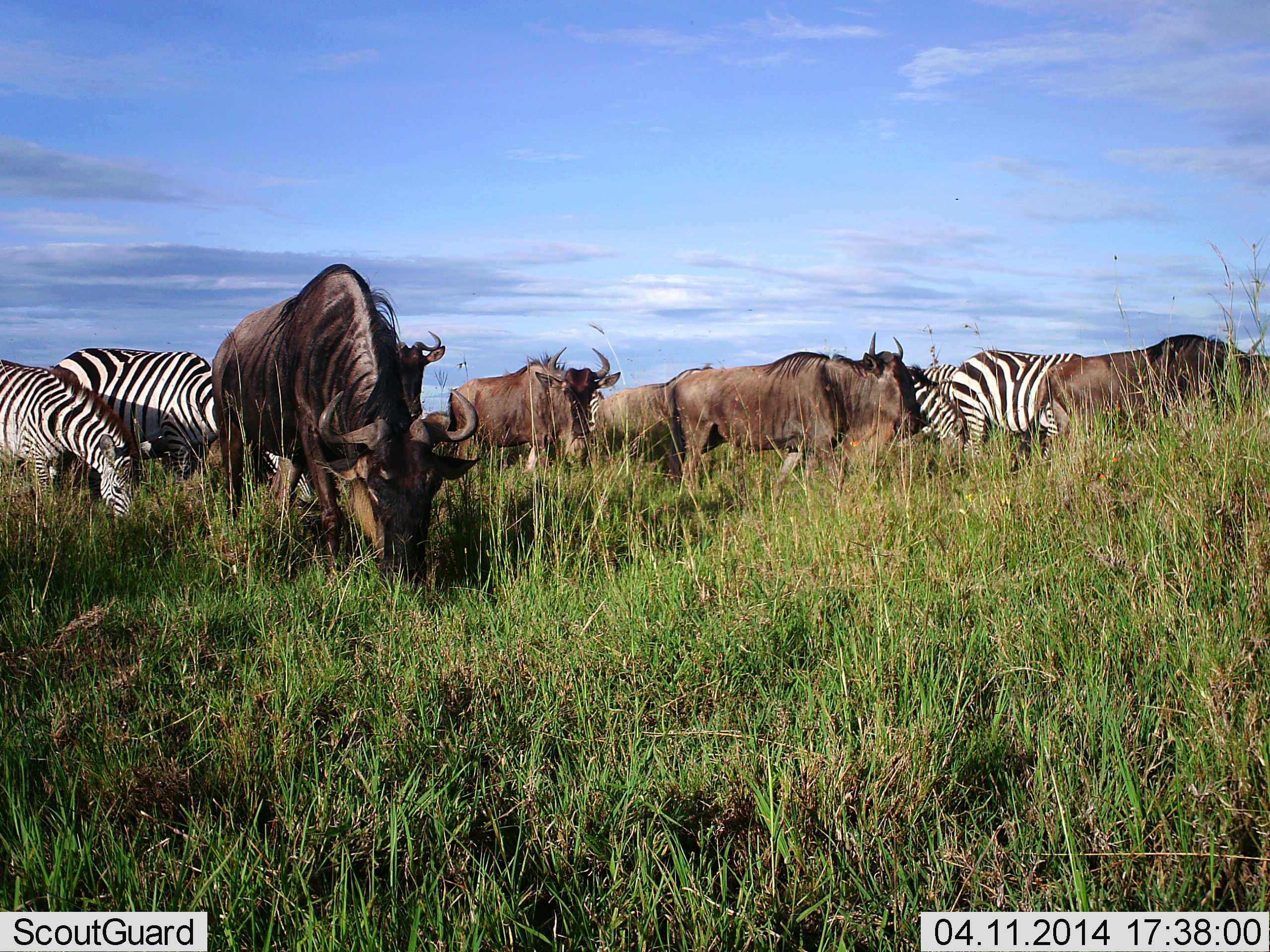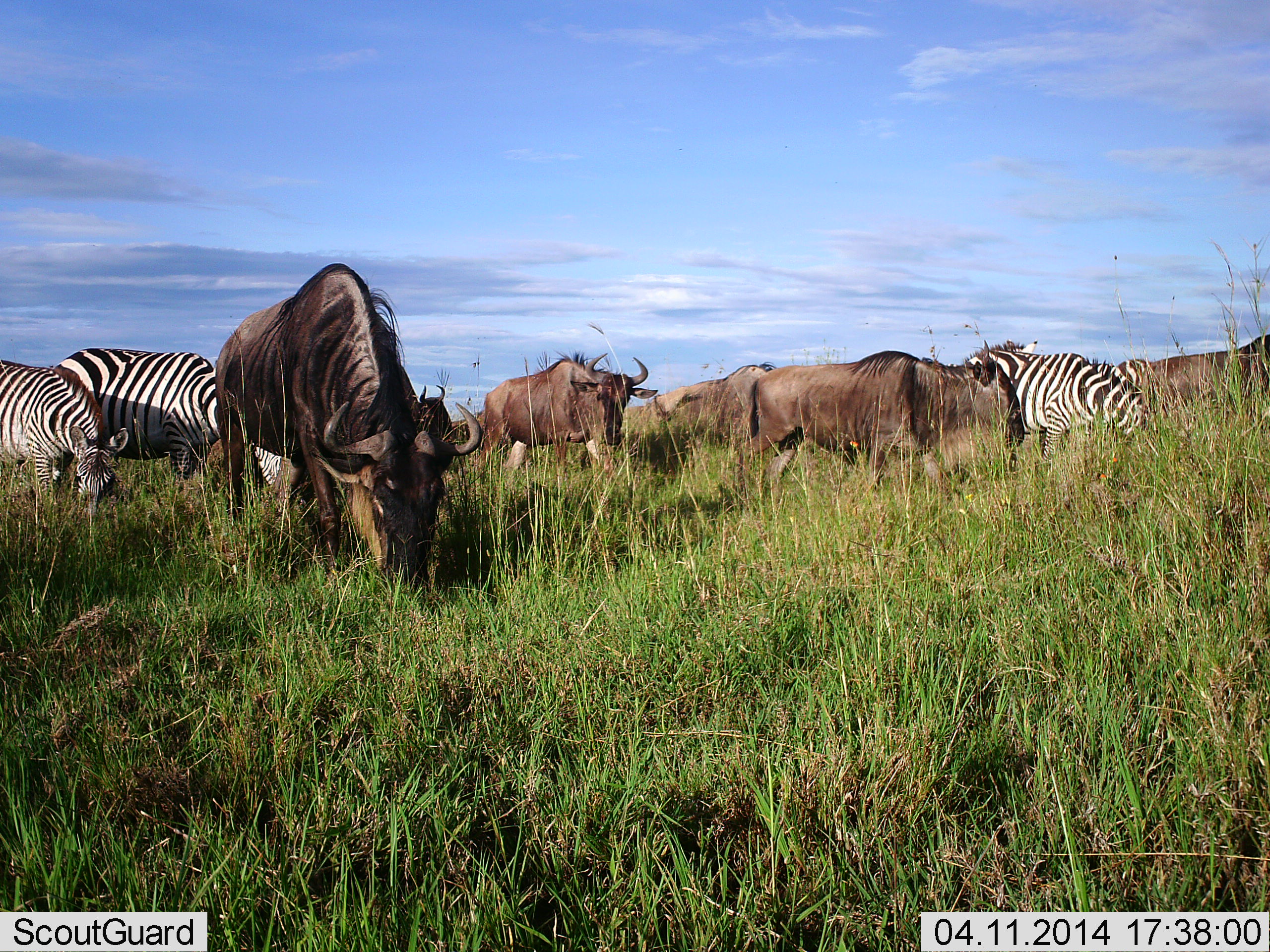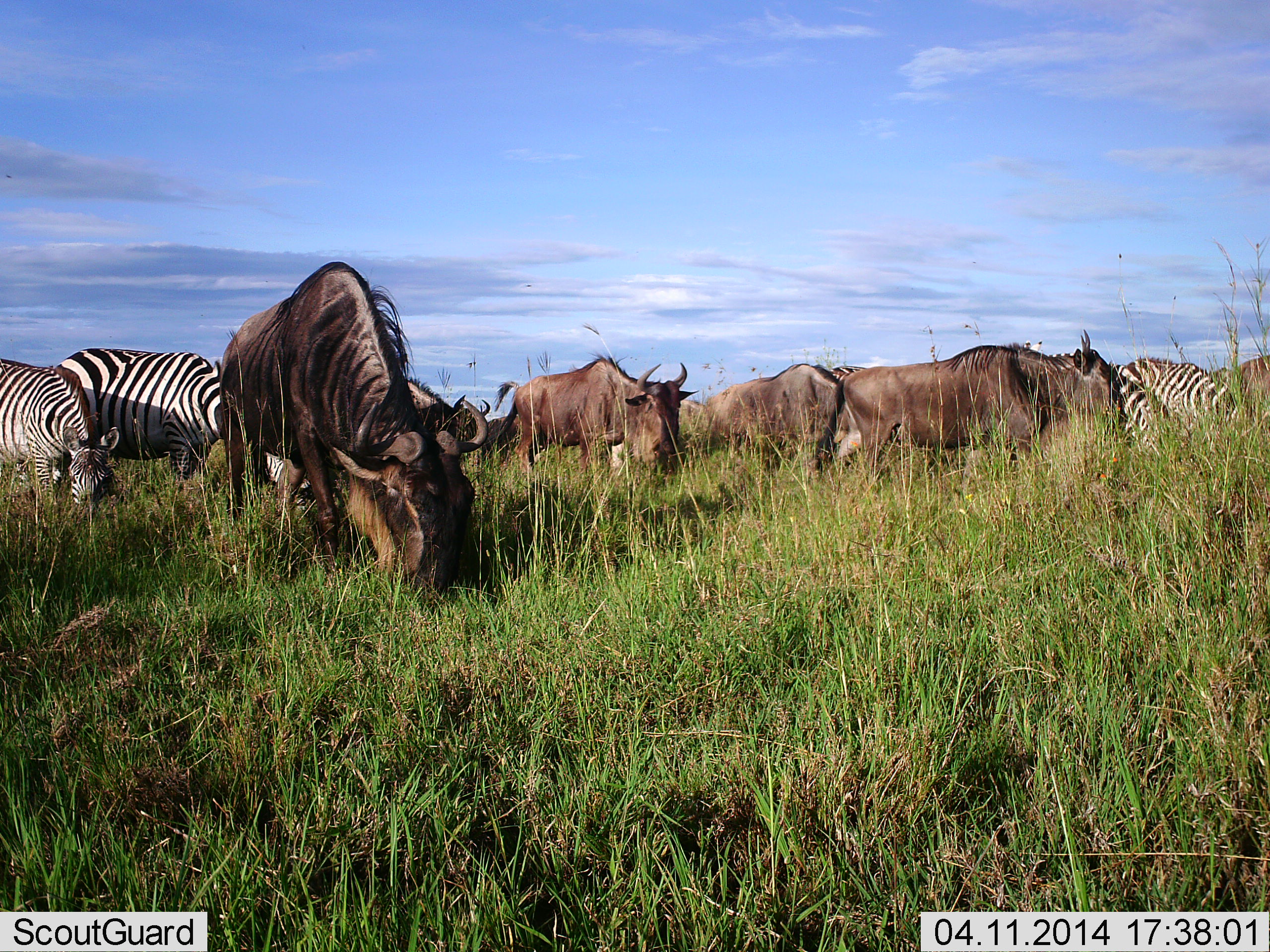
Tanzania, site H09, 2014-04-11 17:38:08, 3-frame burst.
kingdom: Animalia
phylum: Chordata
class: Mammalia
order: Artiodactyla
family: Bovidae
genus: Connochaetes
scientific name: Connochaetes taurinus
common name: blue wildebeest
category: wildebeest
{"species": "wildebeest (blue wildebeest) (Connochaetes taurinus)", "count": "5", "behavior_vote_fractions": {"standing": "50%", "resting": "0%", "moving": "50%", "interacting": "0%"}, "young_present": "0%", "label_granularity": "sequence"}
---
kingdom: Animalia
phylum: Chordata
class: Mammalia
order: Perissodactyla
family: Equidae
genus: Equus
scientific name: Equus quagga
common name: plains zebra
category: zebra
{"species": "zebra (plains zebra) (Equus quagga)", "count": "4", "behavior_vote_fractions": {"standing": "42%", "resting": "17%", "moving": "33%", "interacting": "0%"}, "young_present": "0%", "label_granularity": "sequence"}